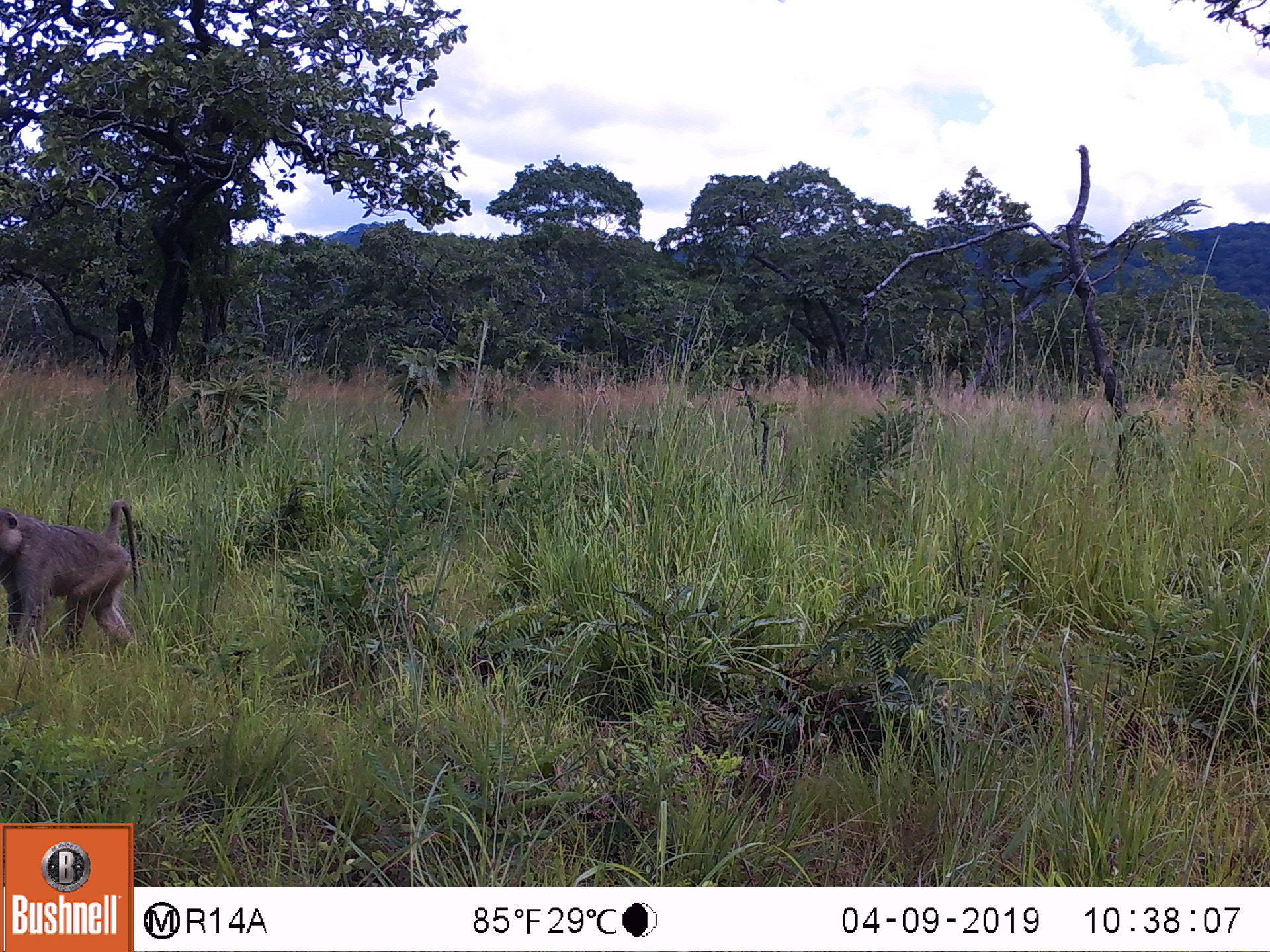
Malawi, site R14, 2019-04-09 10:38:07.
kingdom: Animalia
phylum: Chordata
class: Mammalia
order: Primates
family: Cercopithecidae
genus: Papio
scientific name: Papio cynocephalus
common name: yellow baboon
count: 1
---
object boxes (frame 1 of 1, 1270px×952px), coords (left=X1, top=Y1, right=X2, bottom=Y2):
yellow baboon: (left=0, top=491, right=155, bottom=668)